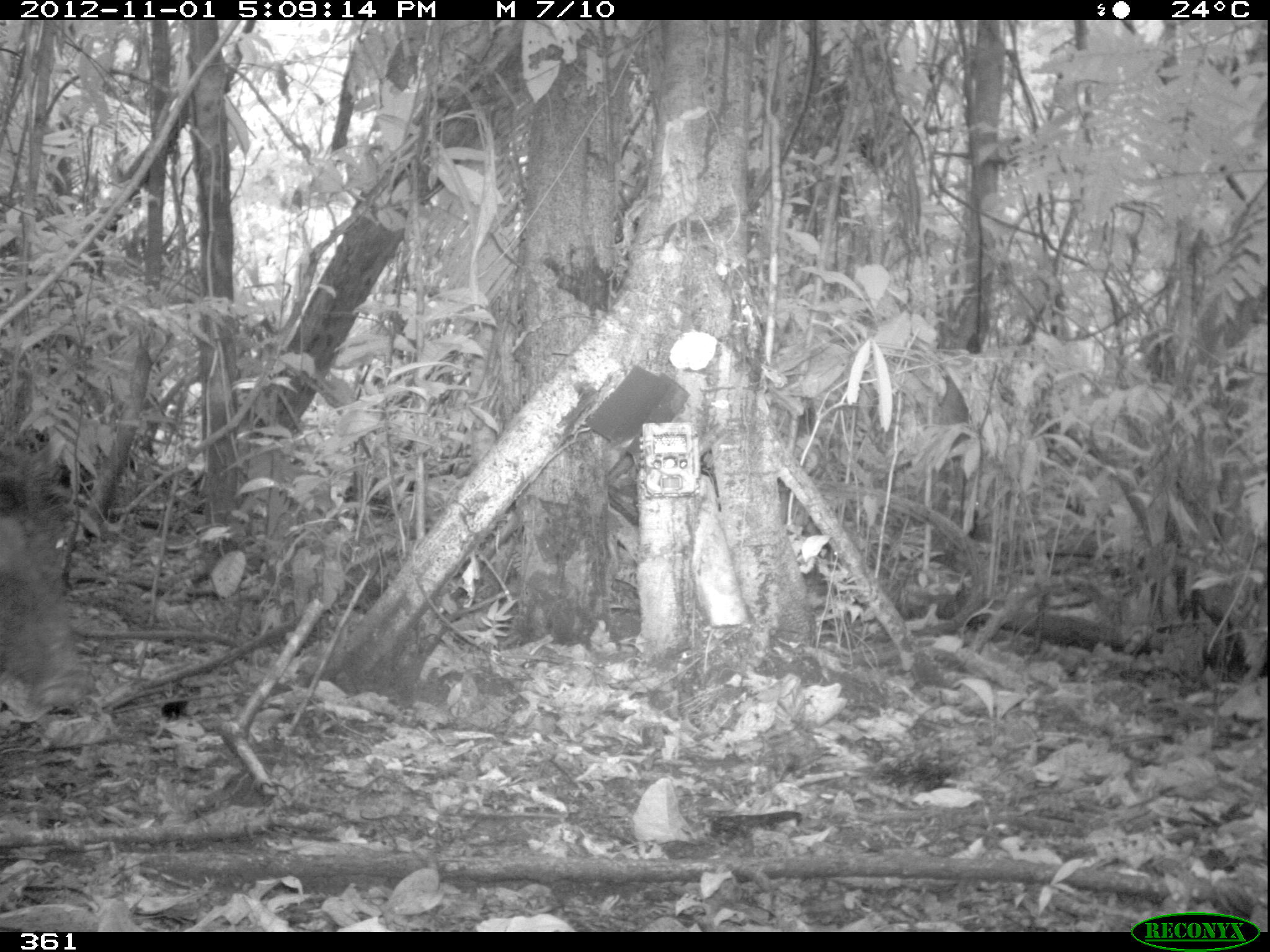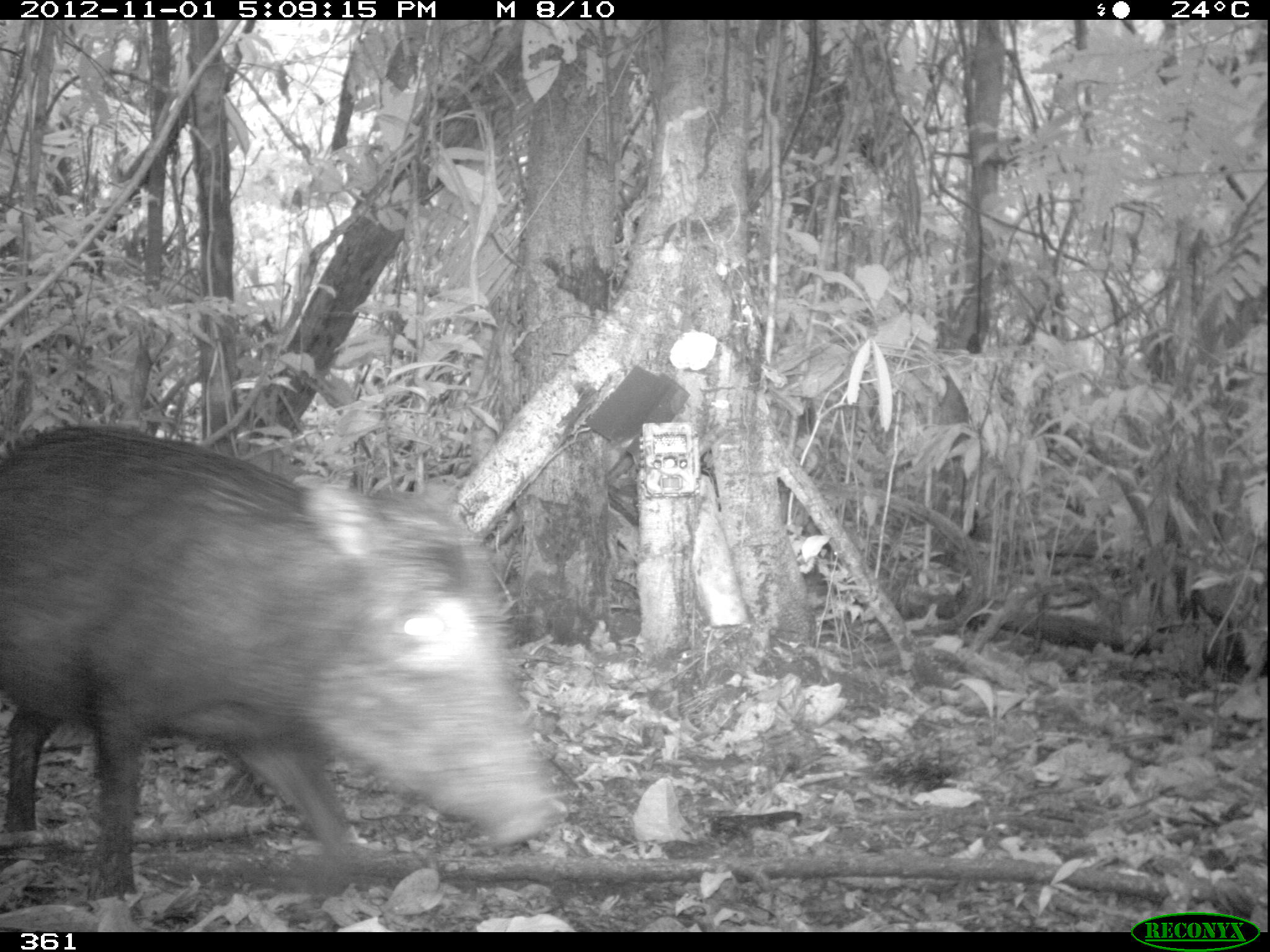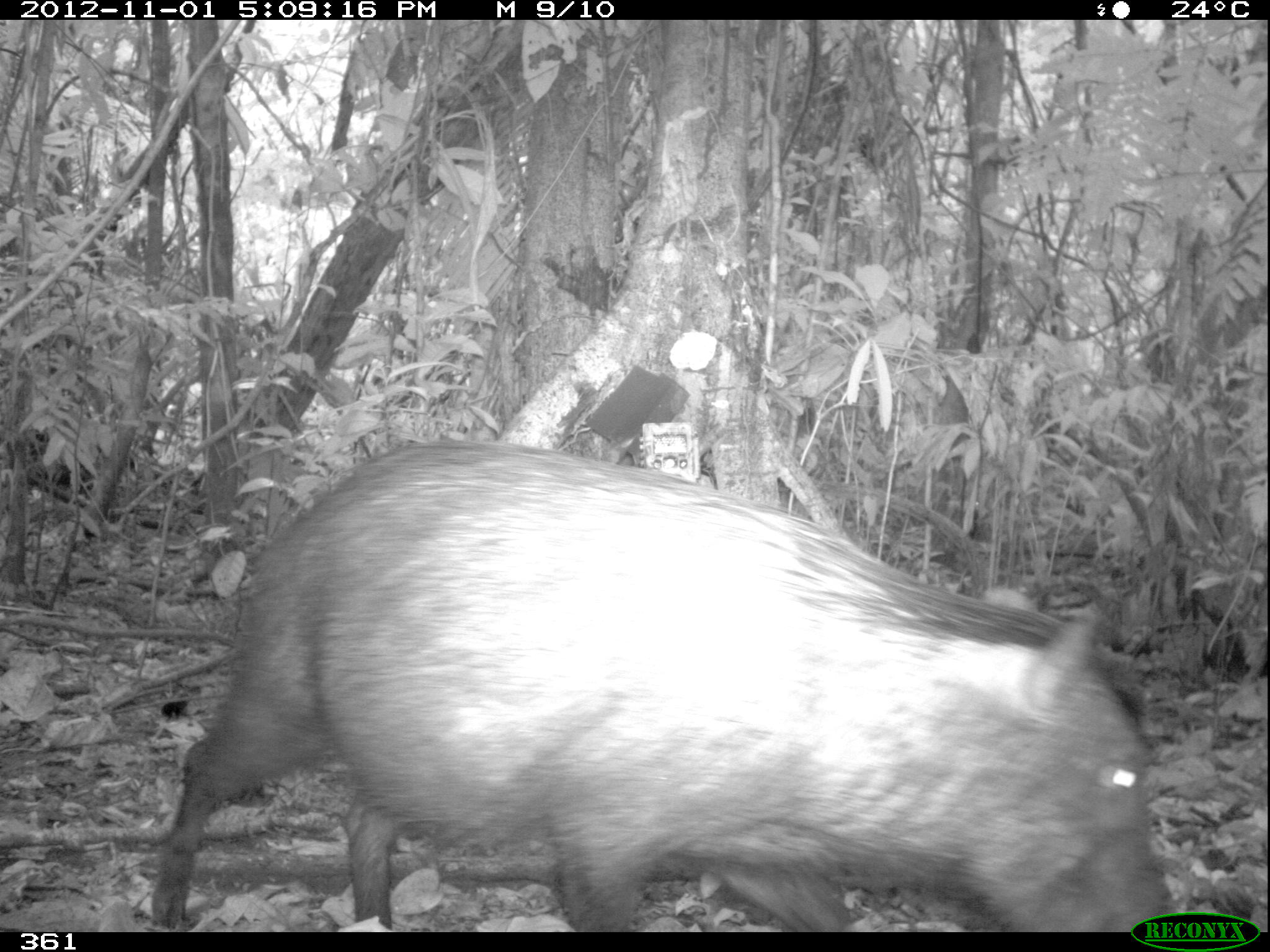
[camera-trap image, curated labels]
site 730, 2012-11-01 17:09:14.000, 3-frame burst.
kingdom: Animalia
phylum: Chordata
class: Mammalia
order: Artiodactyla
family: Tayassuidae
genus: Tayassu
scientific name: Tayassu pecari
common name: white-lipped peccary